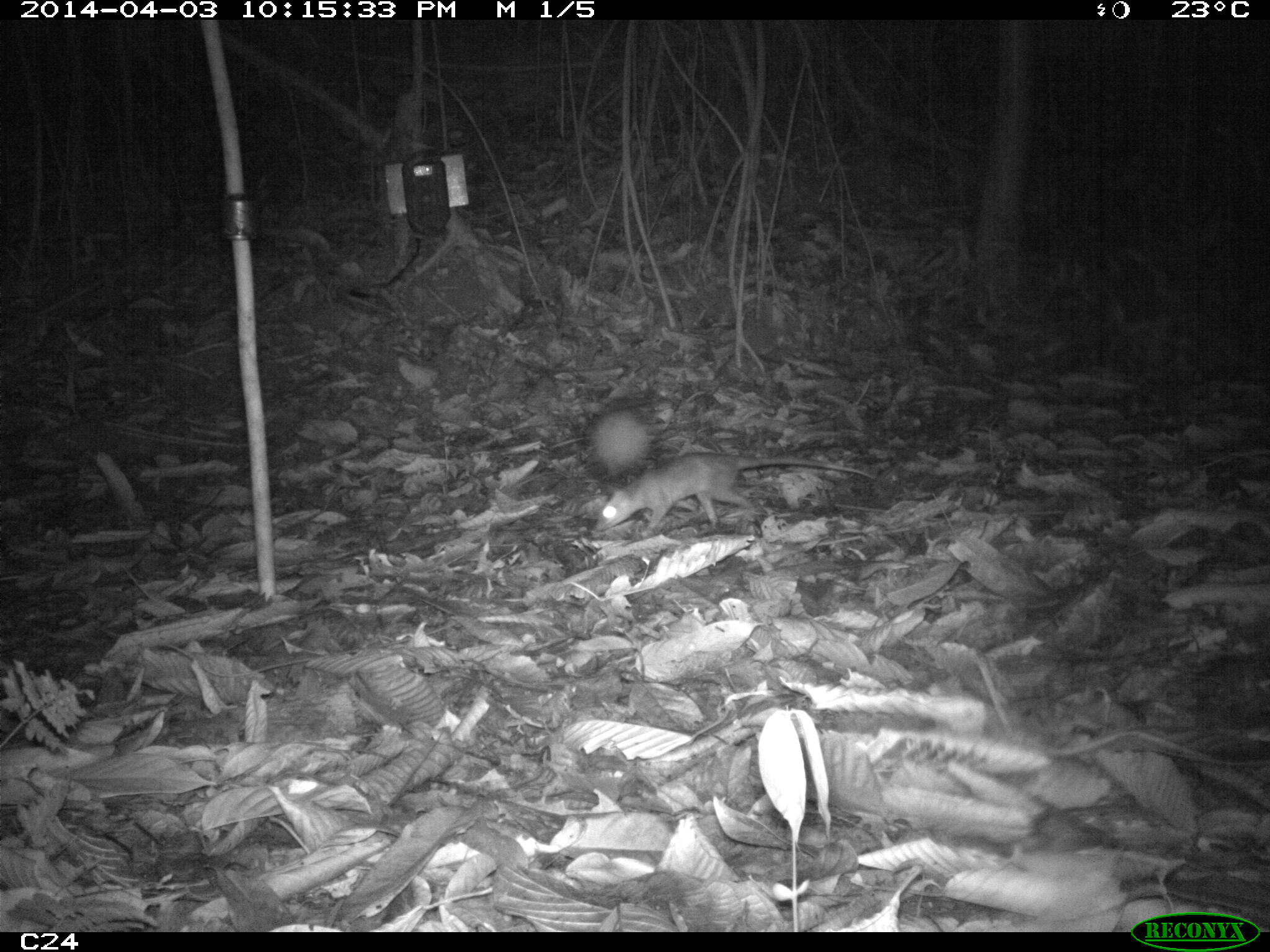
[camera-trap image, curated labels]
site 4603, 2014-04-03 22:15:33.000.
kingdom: Animalia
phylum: Chordata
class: Mammalia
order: Didelphimorphia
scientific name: Didelphimorphia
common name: opossum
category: unknown opossum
Unknown opossum (opossum) (Didelphimorphia), count 1, age adult.